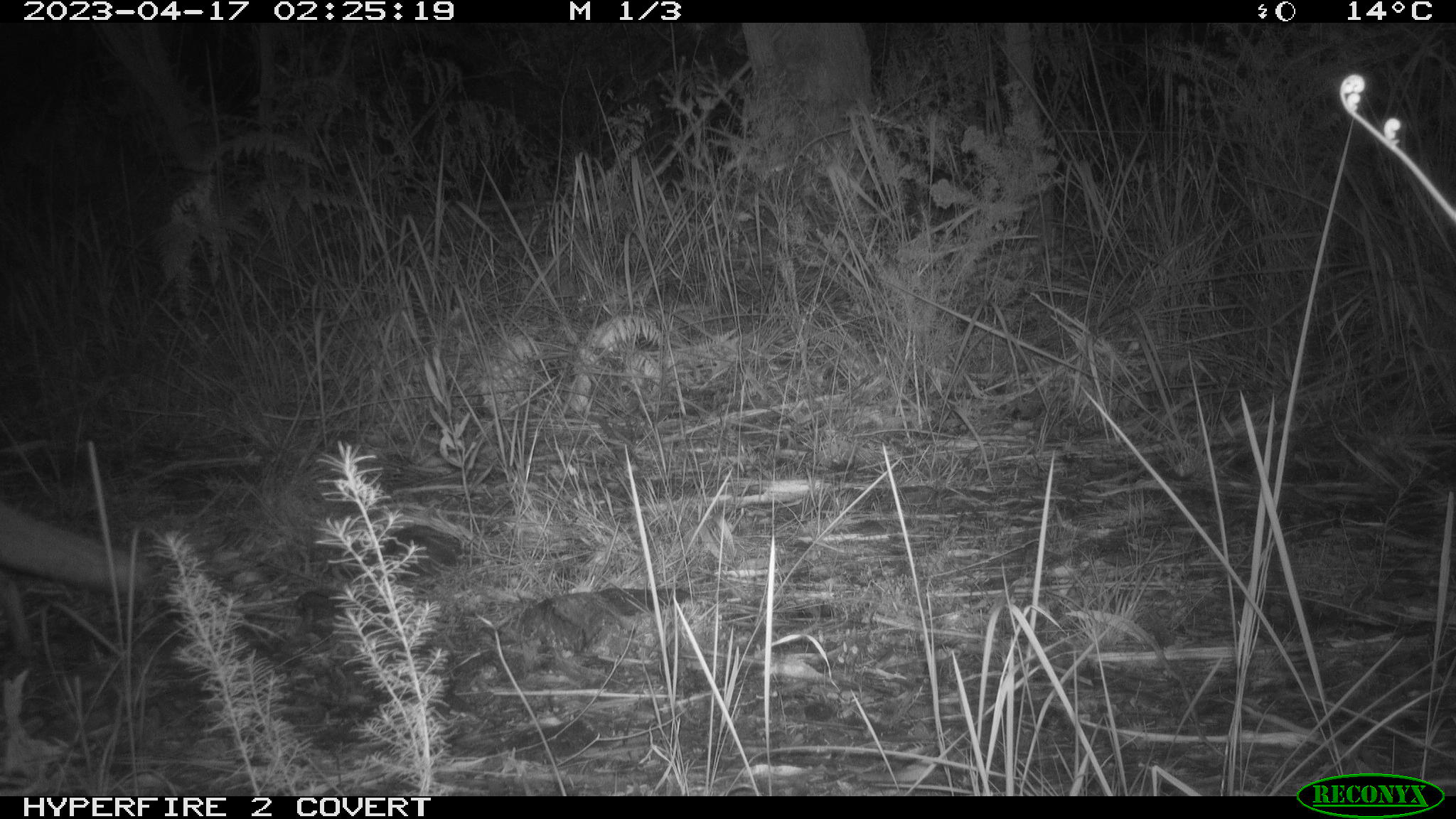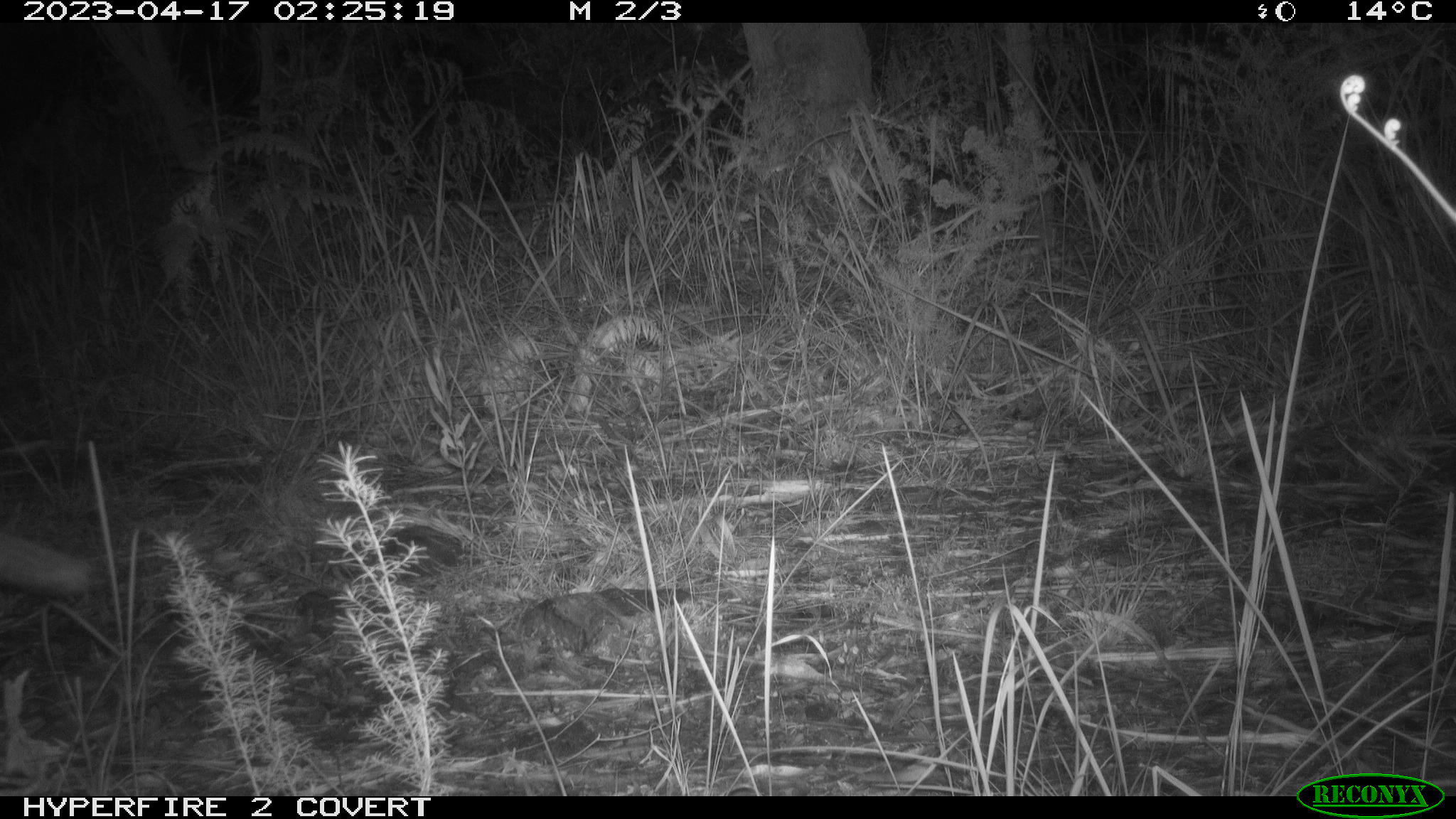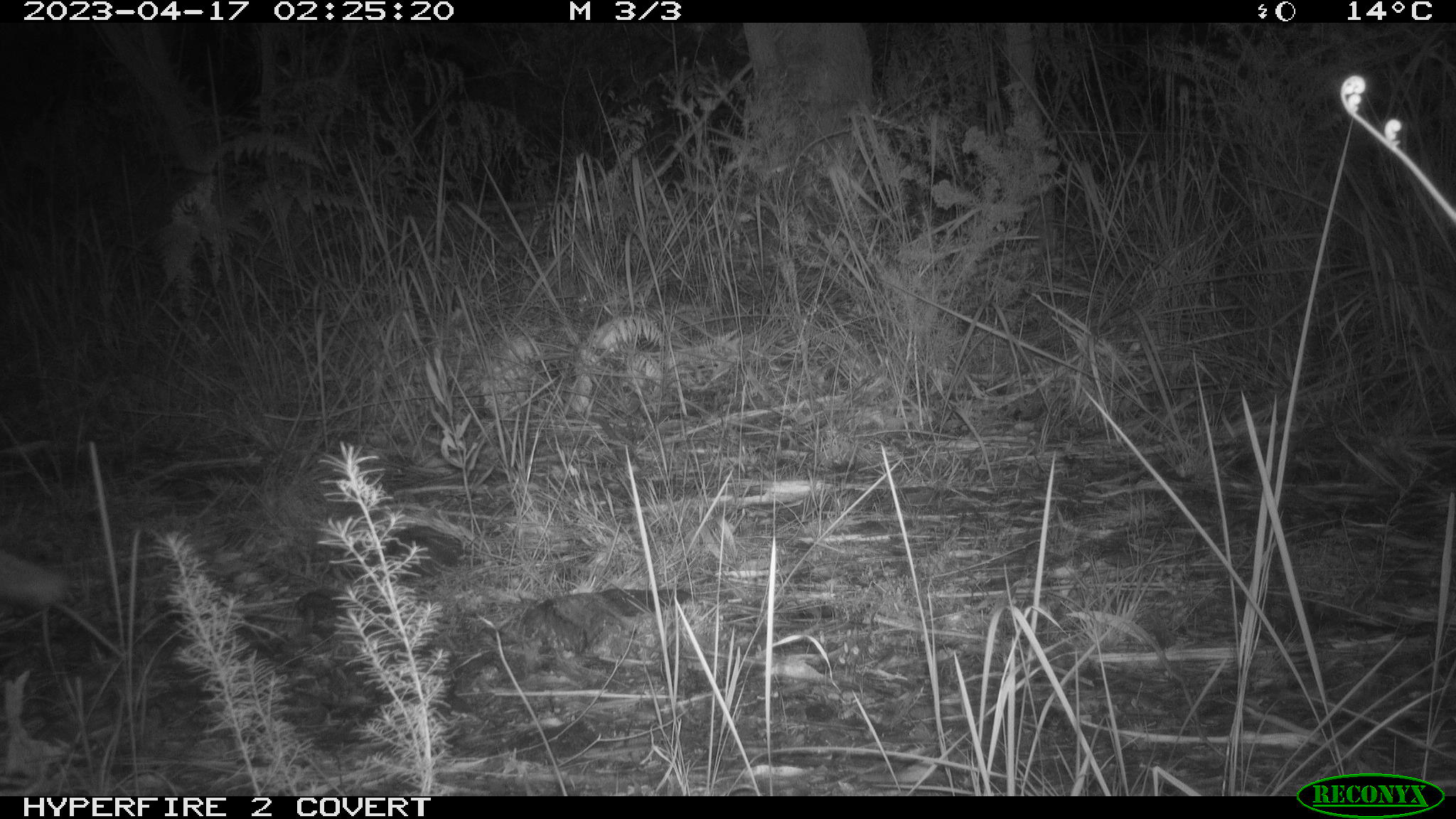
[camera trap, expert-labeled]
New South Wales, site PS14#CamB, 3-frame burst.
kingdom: Animalia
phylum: Chordata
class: Mammalia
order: Carnivora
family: Canidae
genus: Vulpes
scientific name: Vulpes vulpes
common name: red fox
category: fox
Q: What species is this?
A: Fox (red fox) (Vulpes vulpes).